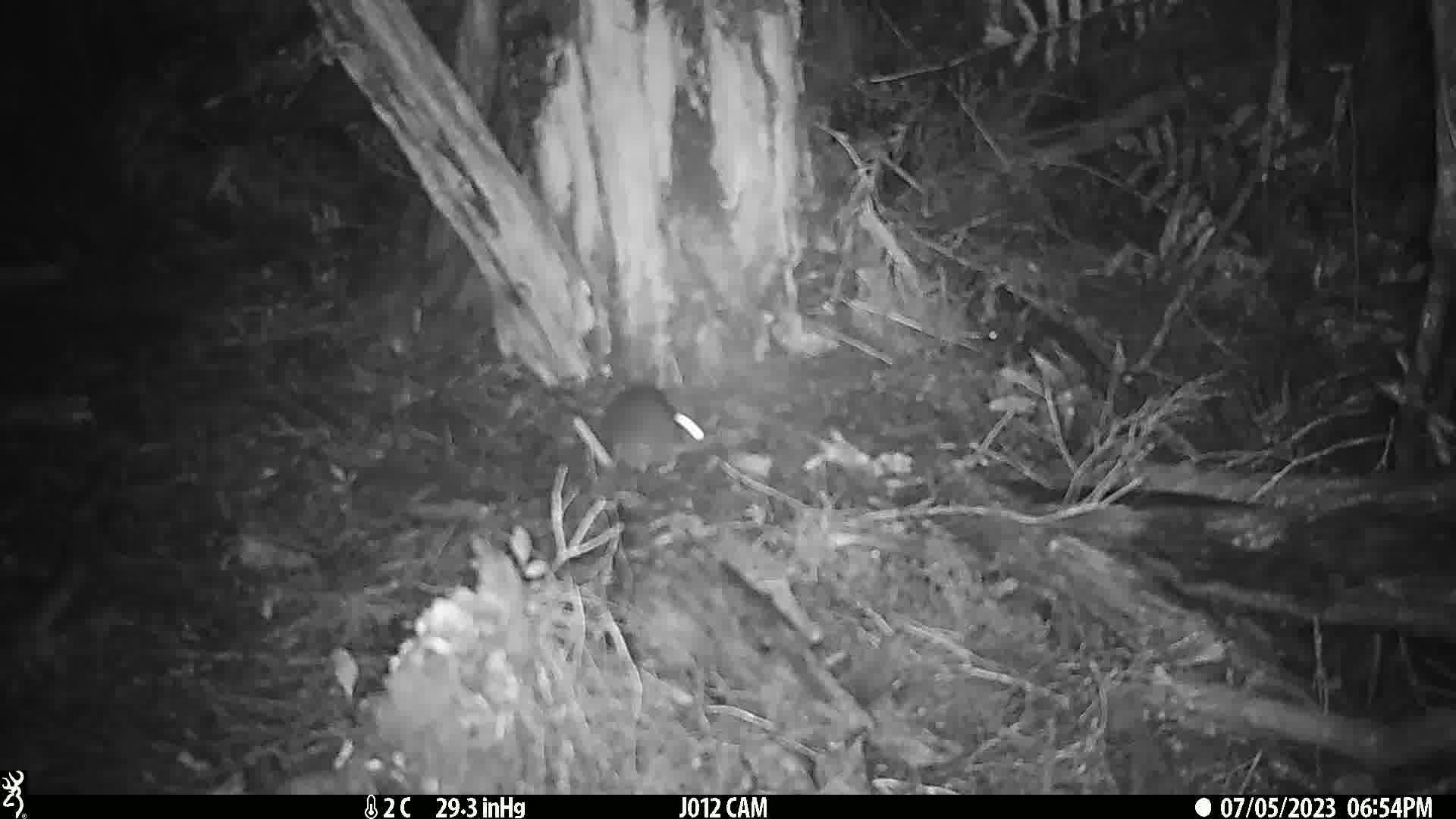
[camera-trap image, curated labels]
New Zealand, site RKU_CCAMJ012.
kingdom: Animalia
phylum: Chordata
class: Mammalia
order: Rodentia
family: Muridae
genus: Rattus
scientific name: Rattus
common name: rat